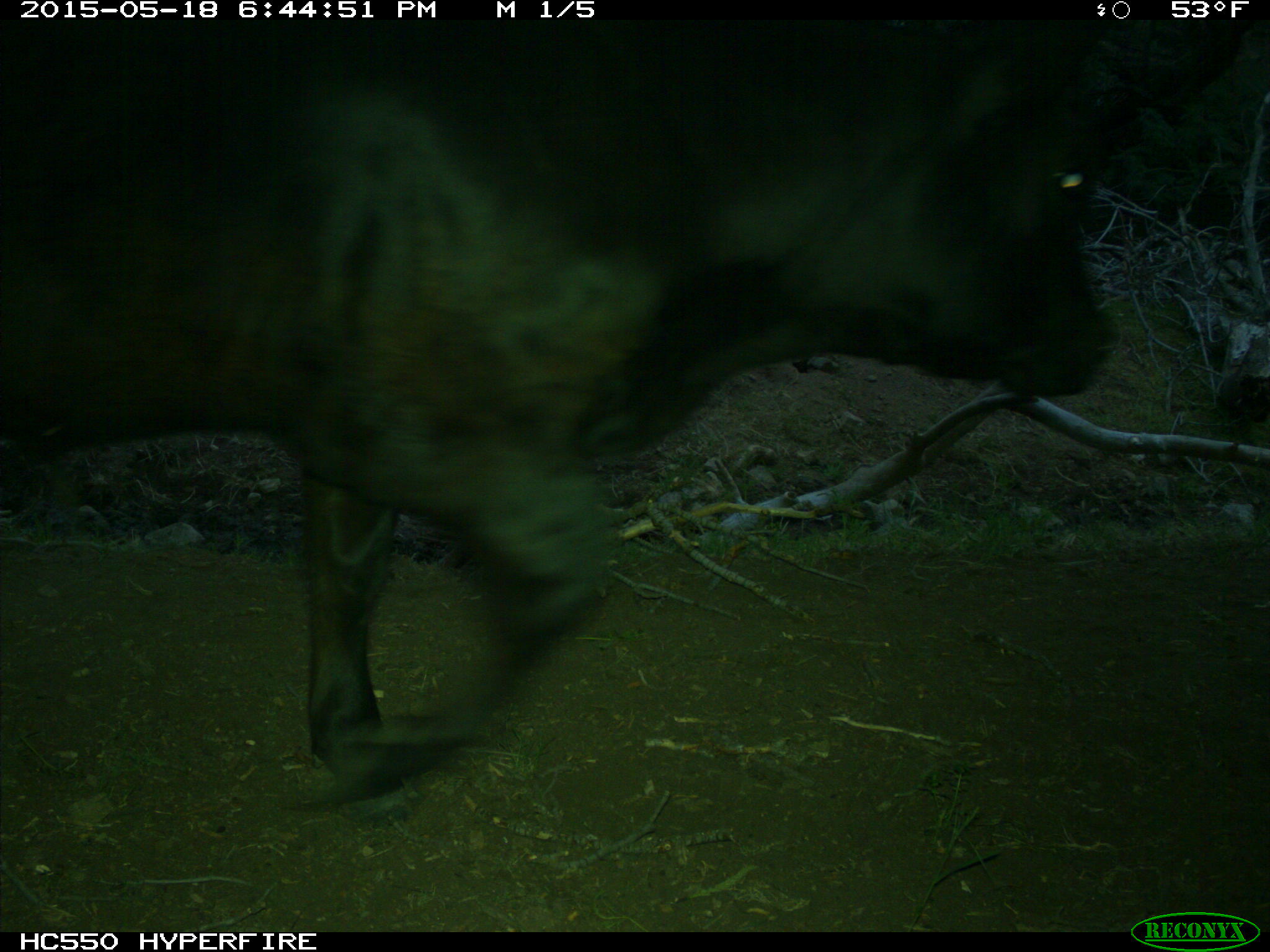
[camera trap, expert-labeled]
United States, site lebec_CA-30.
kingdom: Animalia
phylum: Chordata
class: Mammalia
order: Artiodactyla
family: Bovidae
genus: Bos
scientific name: Bos taurus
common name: domestic cow